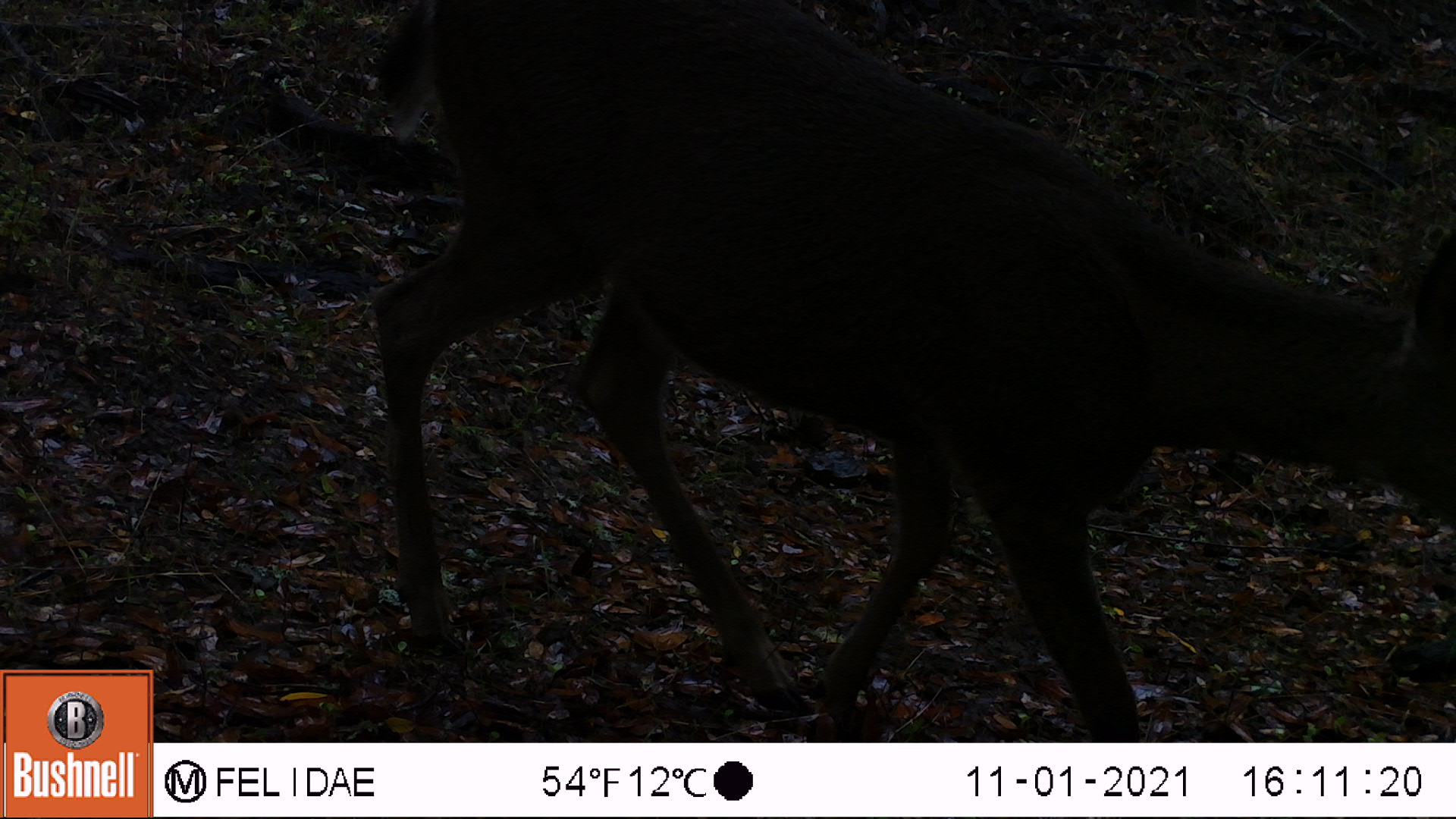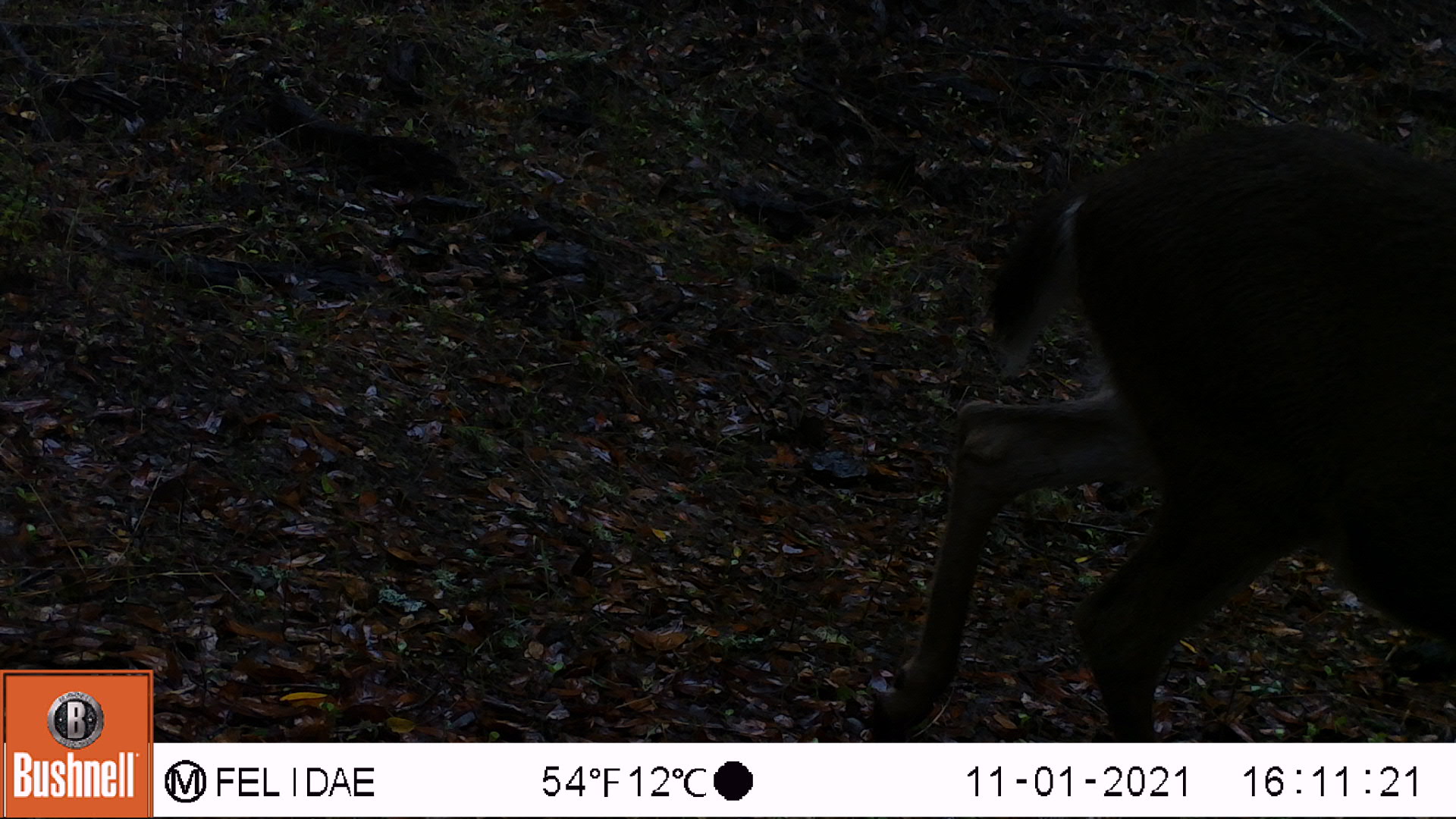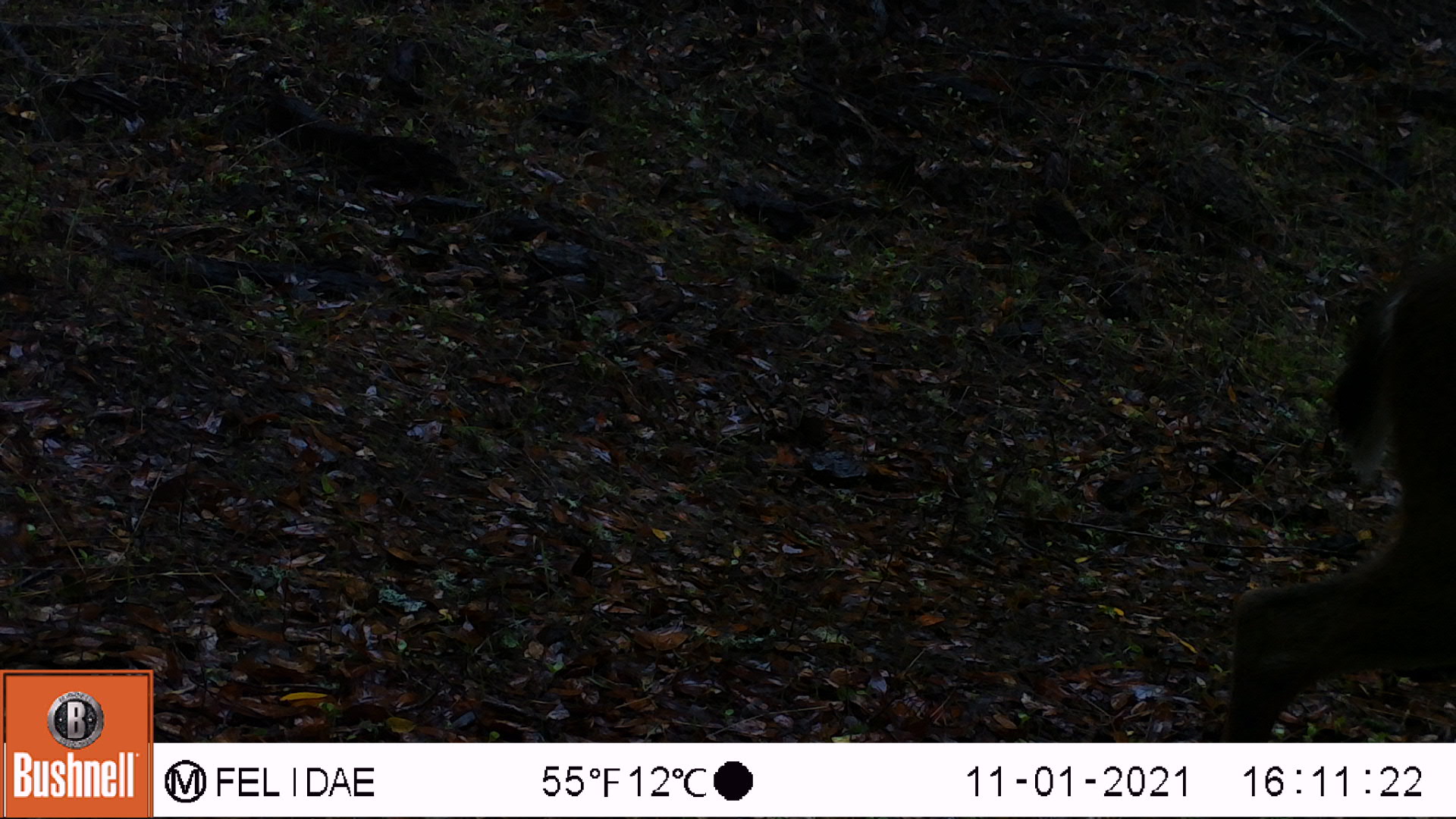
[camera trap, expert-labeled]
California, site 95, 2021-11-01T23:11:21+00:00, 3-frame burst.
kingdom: Animalia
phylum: Chordata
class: Mammalia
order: Artiodactyla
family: Cervidae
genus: Odocoileus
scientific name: Odocoileus hemionus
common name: mule deer